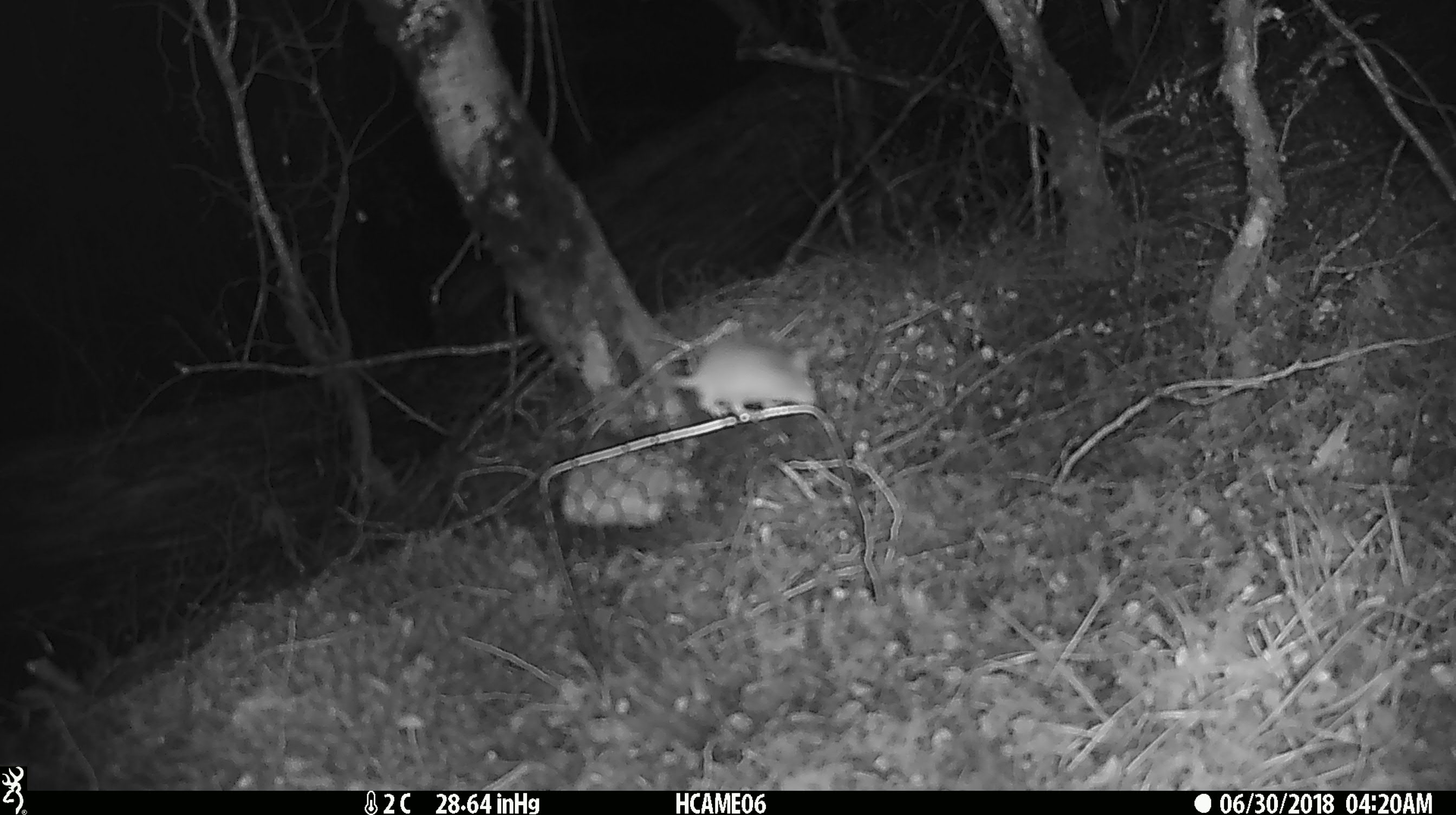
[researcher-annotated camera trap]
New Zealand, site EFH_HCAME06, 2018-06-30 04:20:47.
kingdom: Animalia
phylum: Chordata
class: Mammalia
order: Rodentia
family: Muridae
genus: Mus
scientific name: Mus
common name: mouse